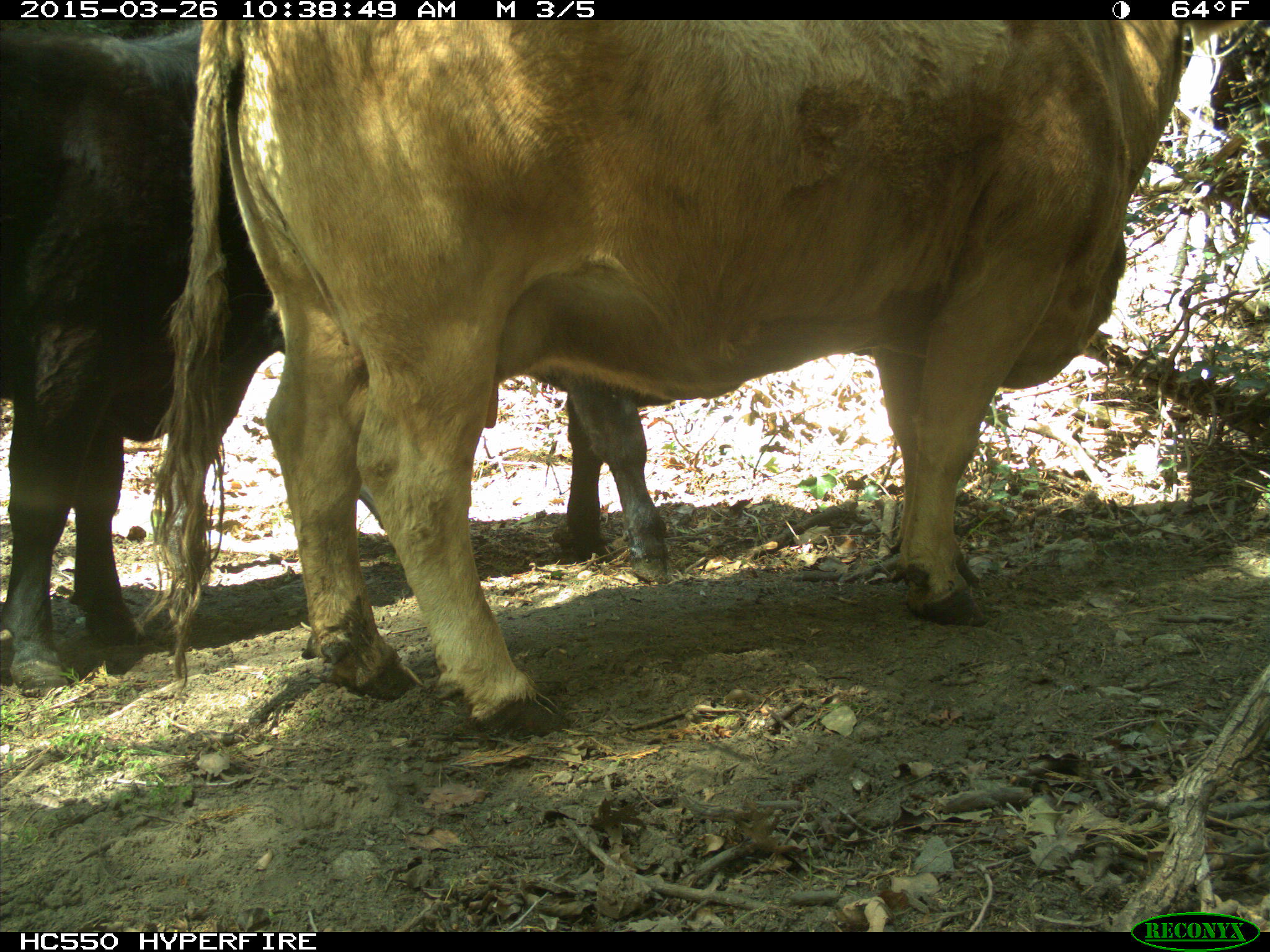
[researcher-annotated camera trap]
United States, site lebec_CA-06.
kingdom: Animalia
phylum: Chordata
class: Mammalia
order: Artiodactyla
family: Bovidae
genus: Bos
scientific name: Bos taurus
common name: domestic cow